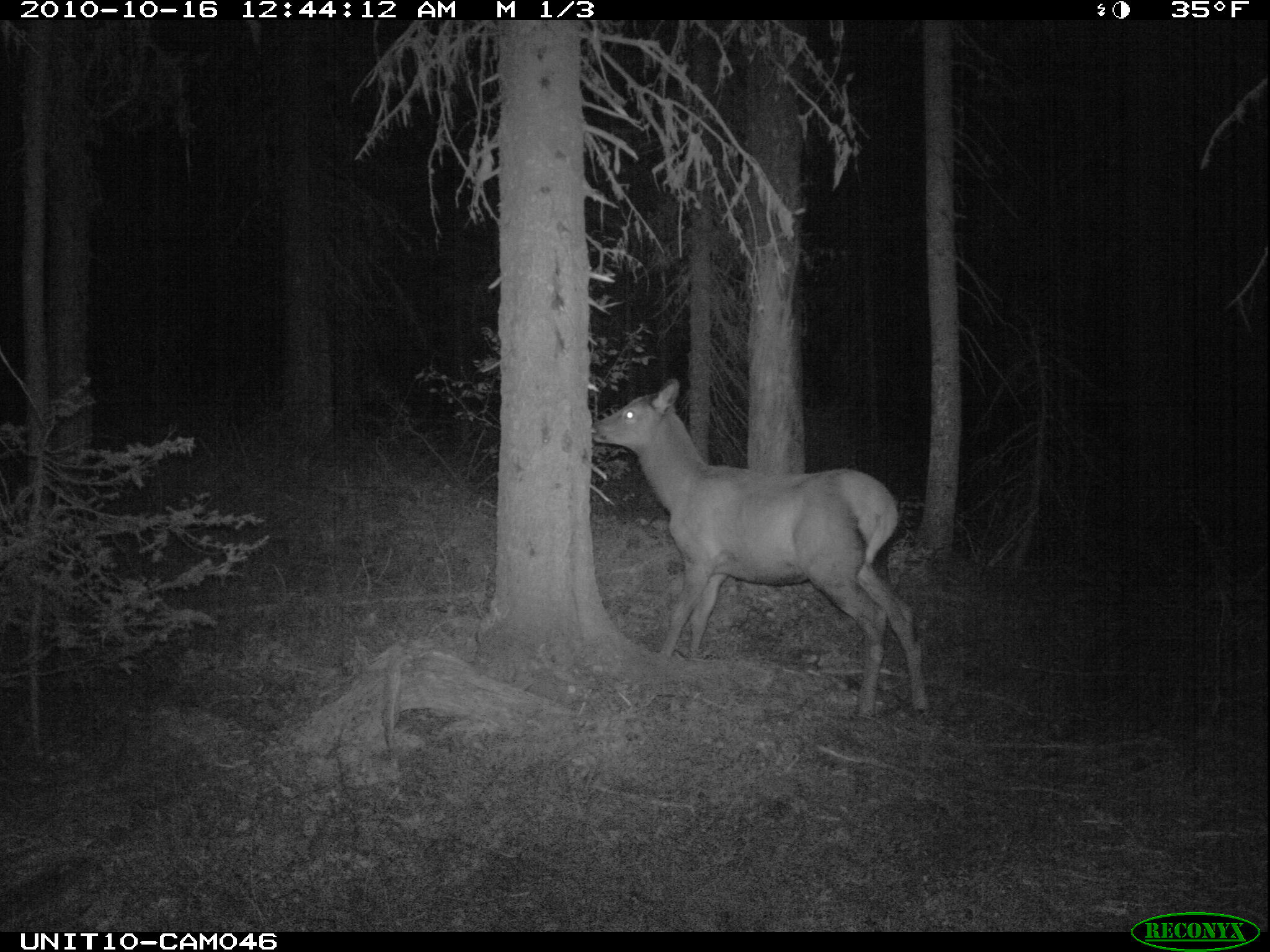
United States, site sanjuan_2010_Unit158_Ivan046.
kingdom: Animalia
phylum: Chordata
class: Mammalia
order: Artiodactyla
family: Cervidae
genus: Cervus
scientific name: Cervus elaphus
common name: red deer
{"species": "Cervus elaphus (red deer)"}